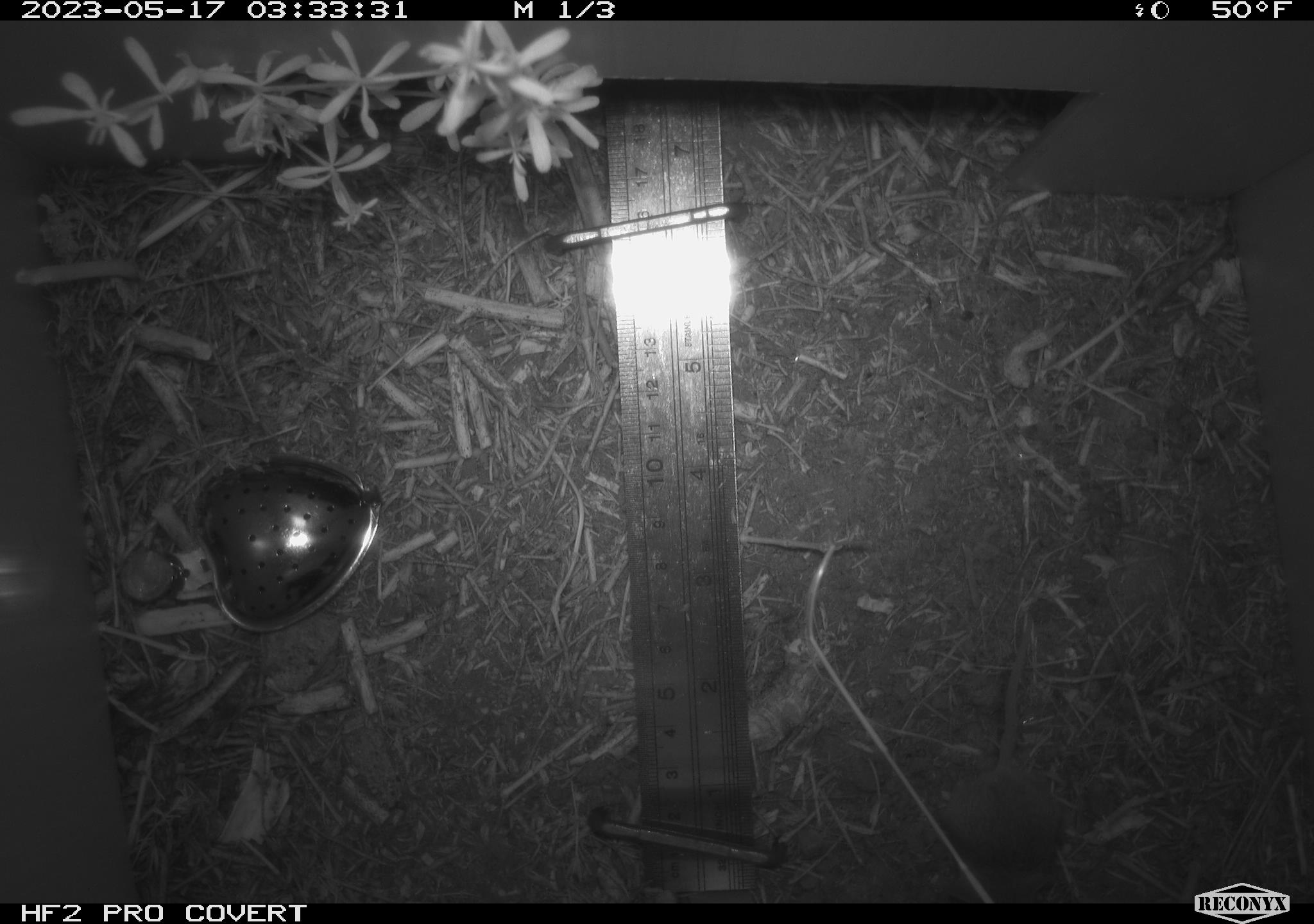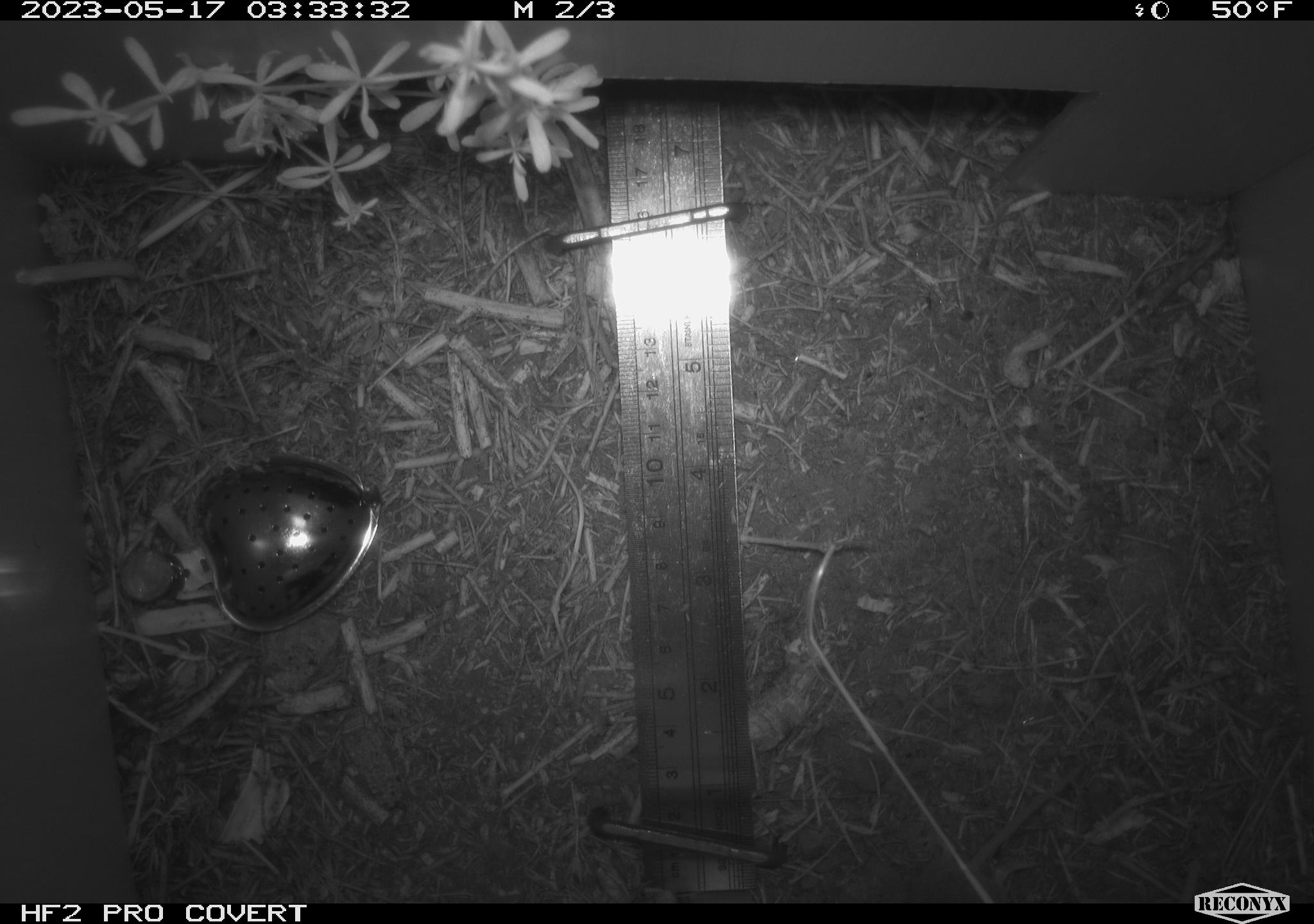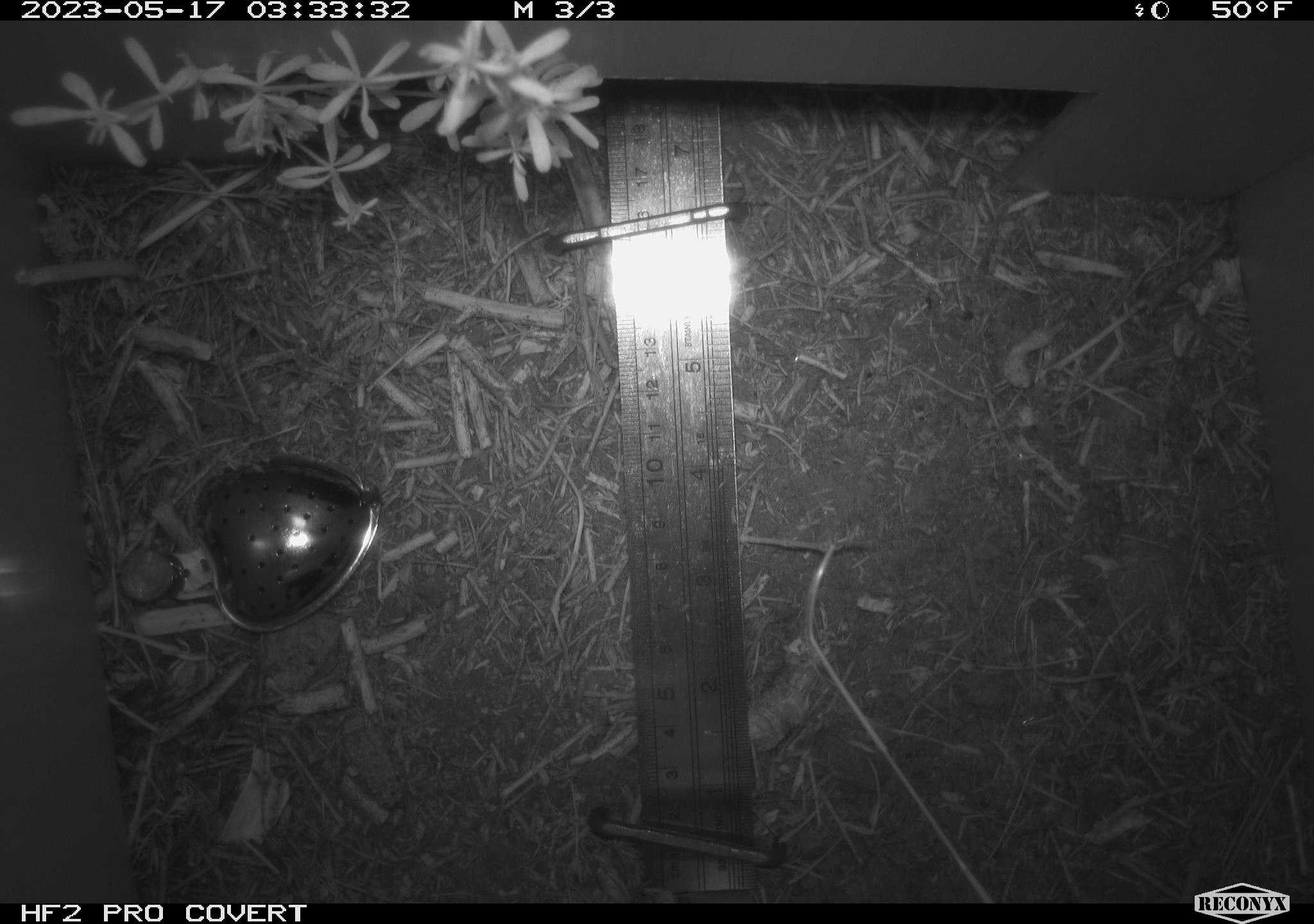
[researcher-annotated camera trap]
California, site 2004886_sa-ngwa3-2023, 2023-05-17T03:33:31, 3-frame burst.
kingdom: Animalia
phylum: Chordata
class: Mammalia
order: Rodentia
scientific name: Rodentia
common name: mouse species